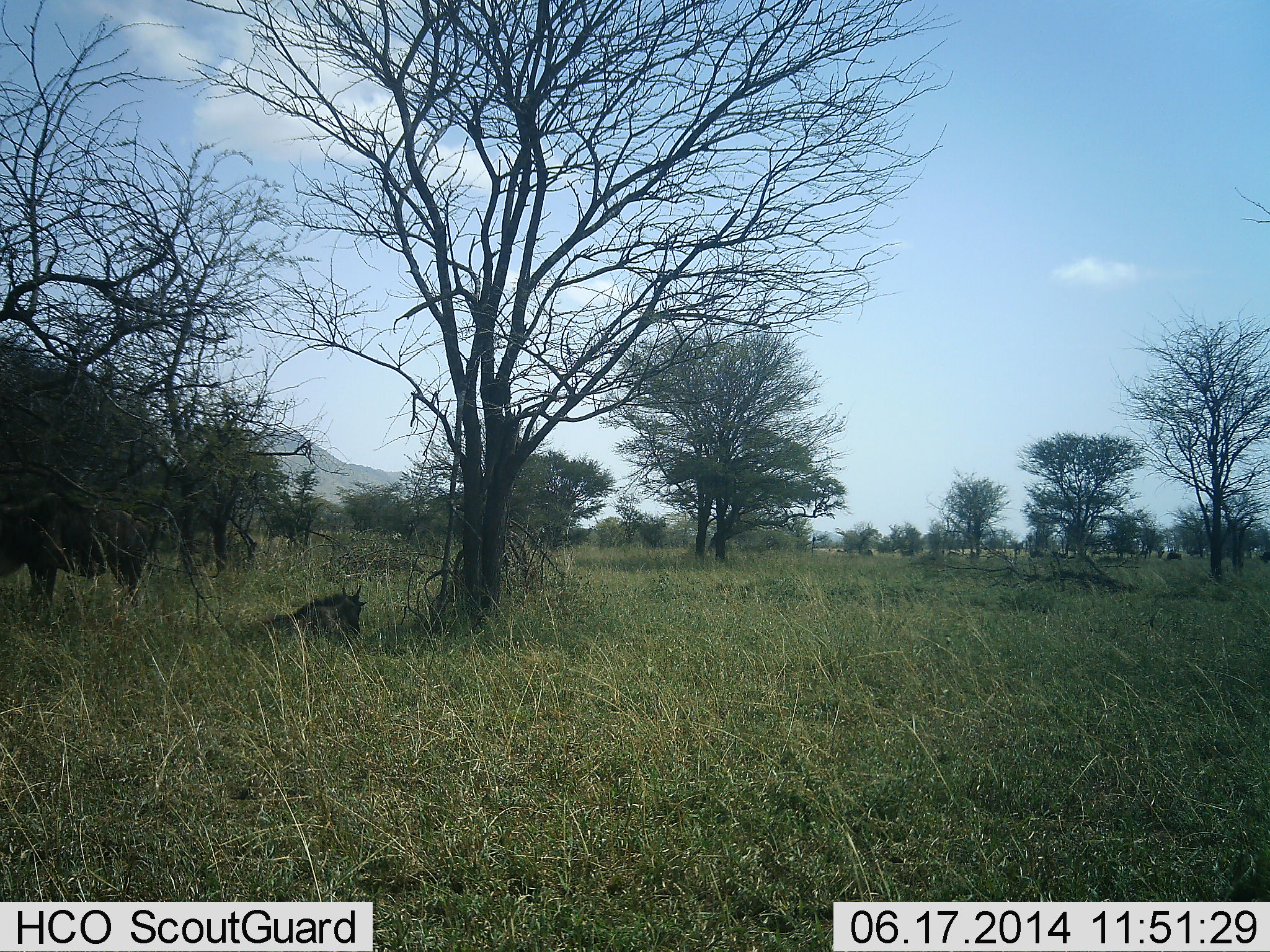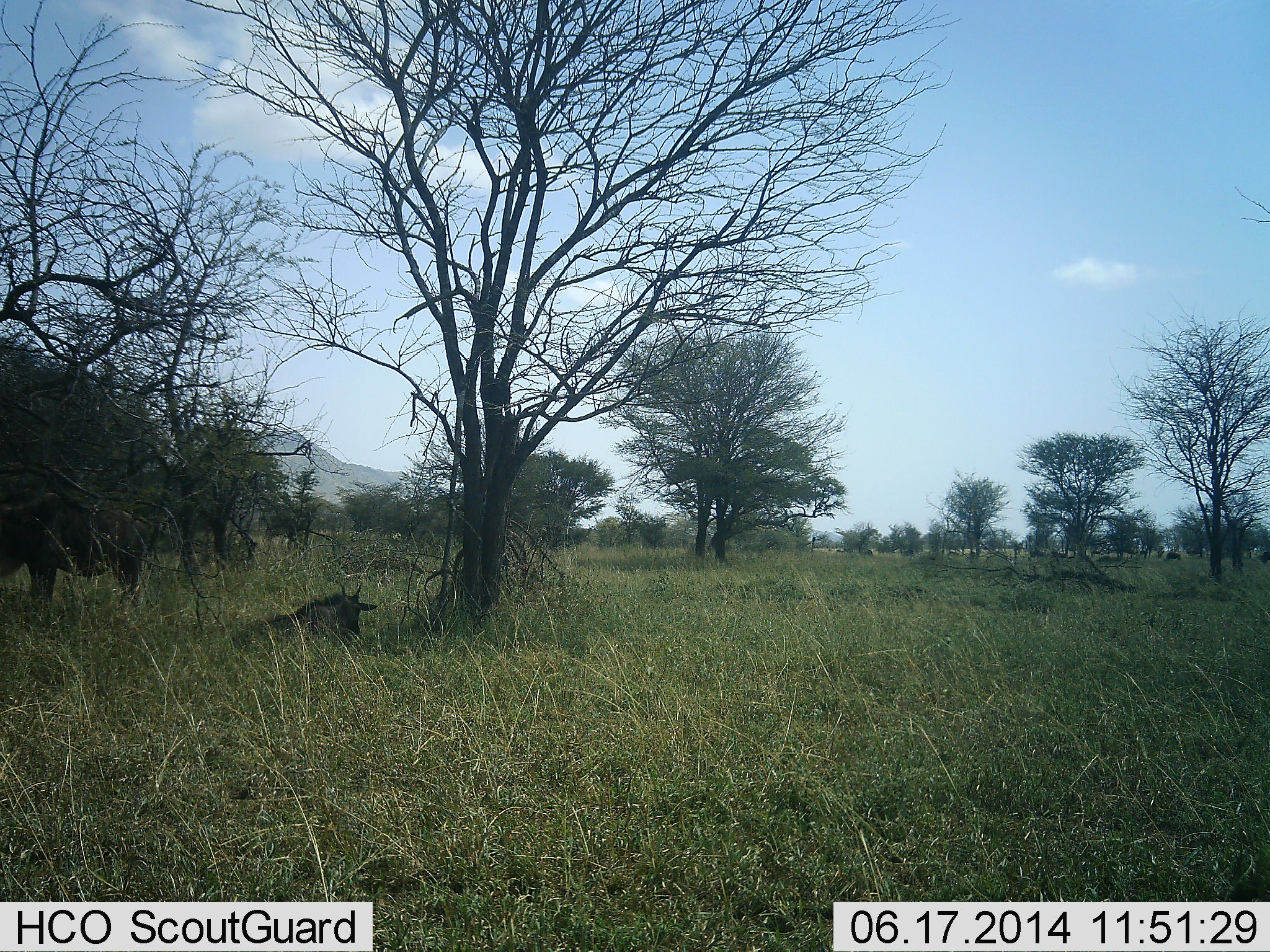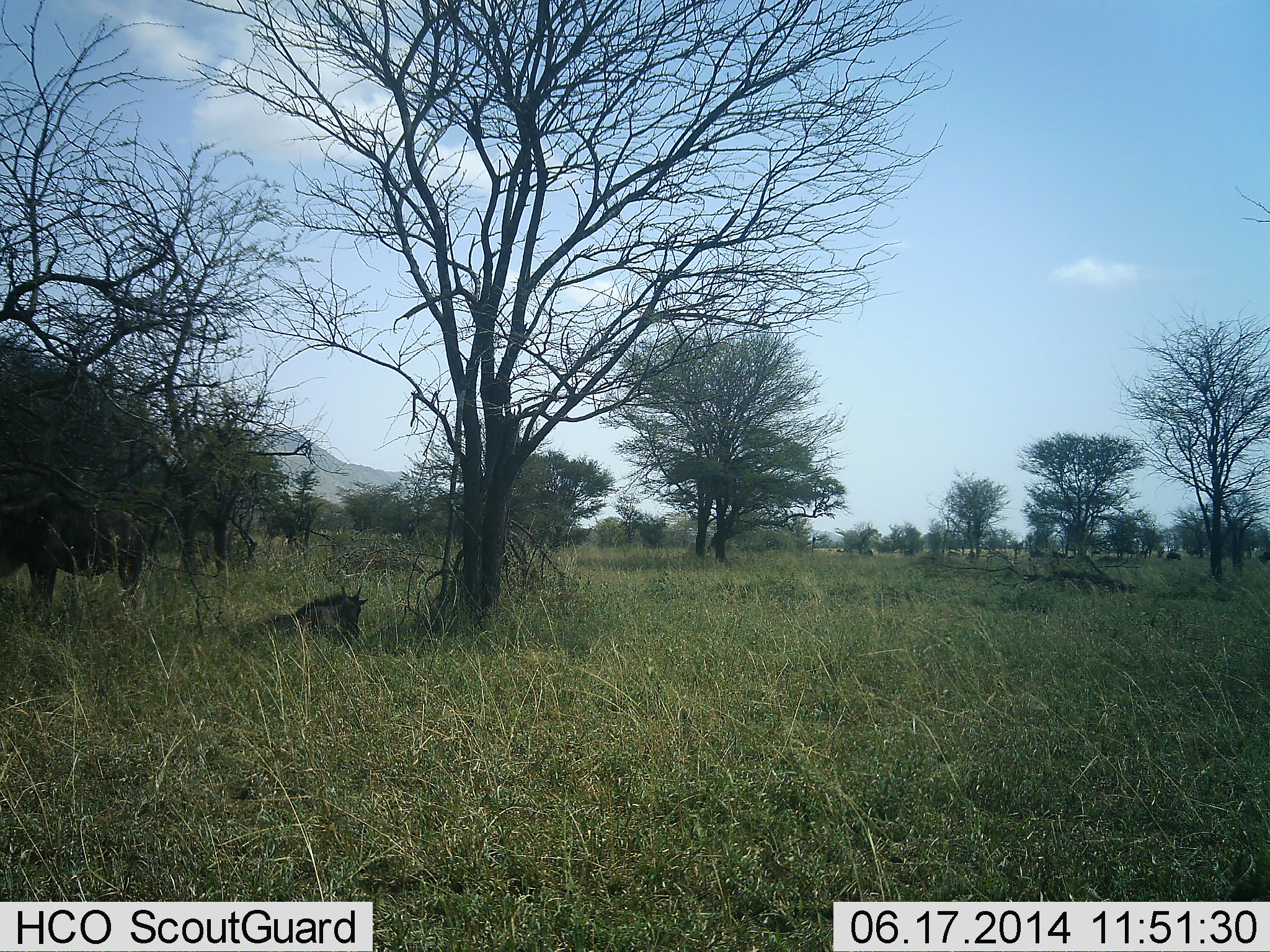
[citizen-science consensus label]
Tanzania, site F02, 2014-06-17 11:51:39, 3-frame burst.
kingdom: Animalia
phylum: Chordata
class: Mammalia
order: Artiodactyla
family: Bovidae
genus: Connochaetes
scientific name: Connochaetes taurinus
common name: blue wildebeest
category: wildebeest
Wildebeest (blue wildebeest) (Connochaetes taurinus), count 2. Behavior (volunteer vote fractions): standing 40%, resting 100%, moving 0%, interacting 0%. Young present (vote fraction): 20%. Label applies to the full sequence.